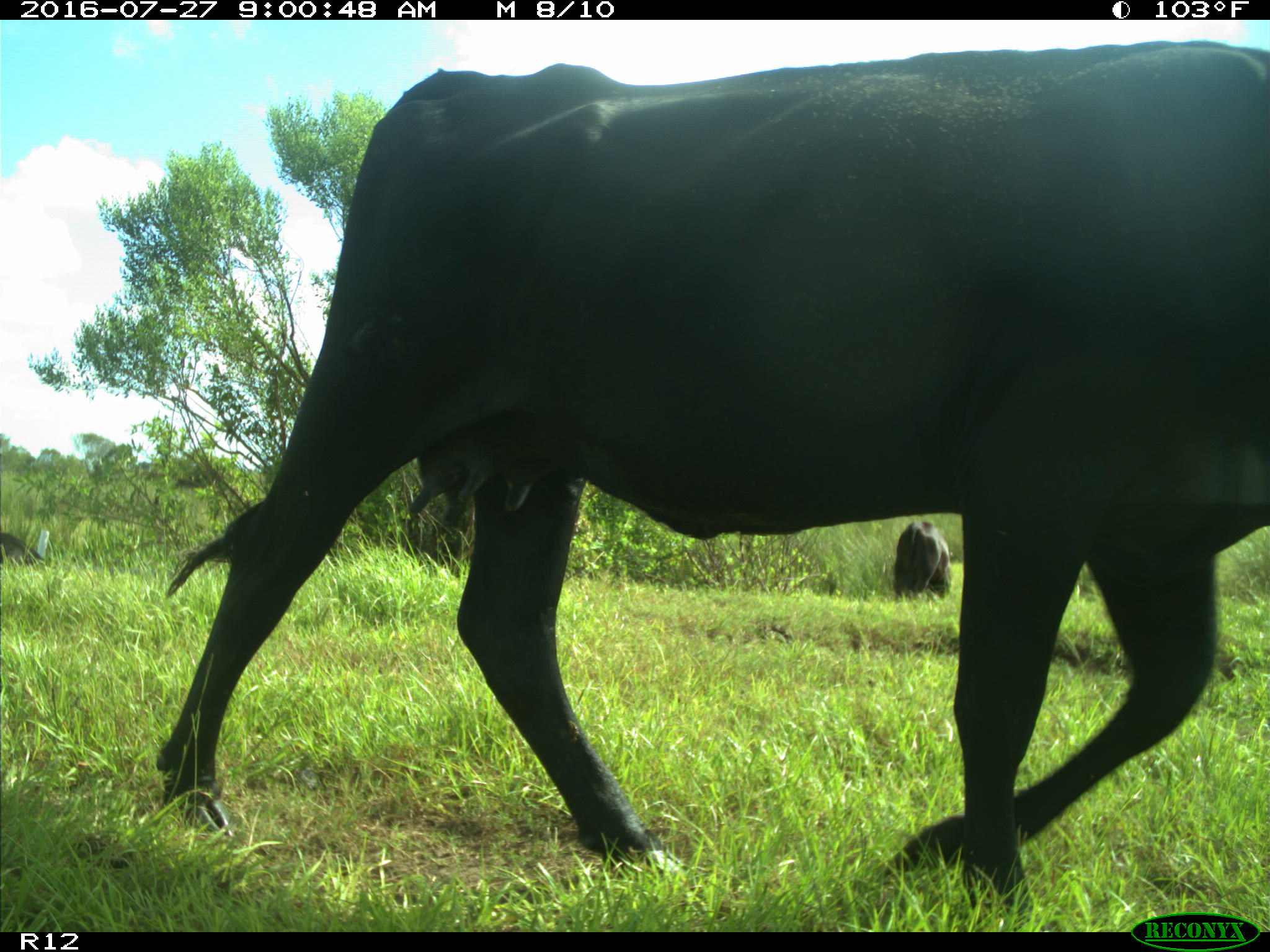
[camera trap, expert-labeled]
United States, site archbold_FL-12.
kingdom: Animalia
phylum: Chordata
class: Mammalia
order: Artiodactyla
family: Bovidae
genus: Bos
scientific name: Bos taurus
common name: domestic cow